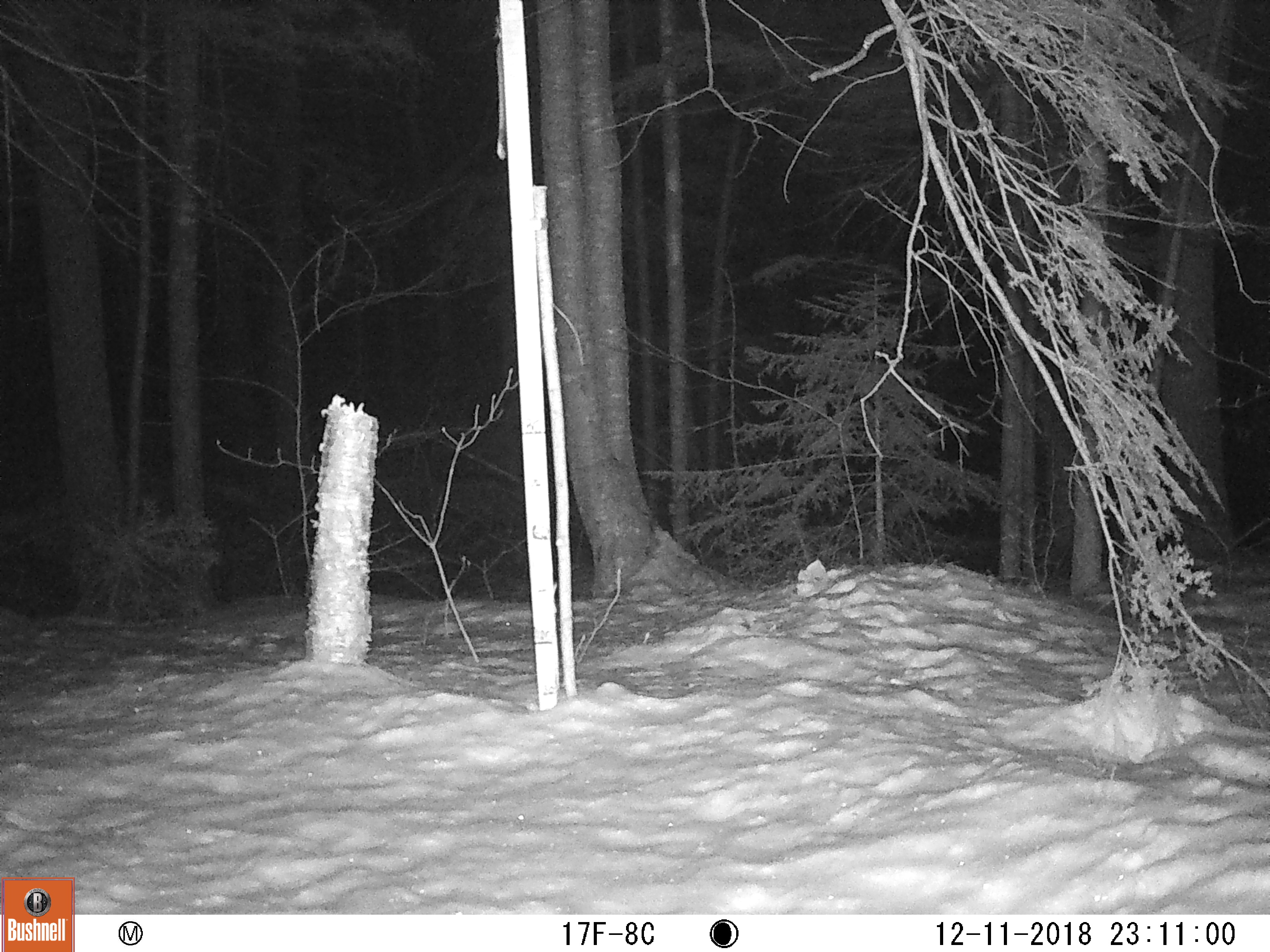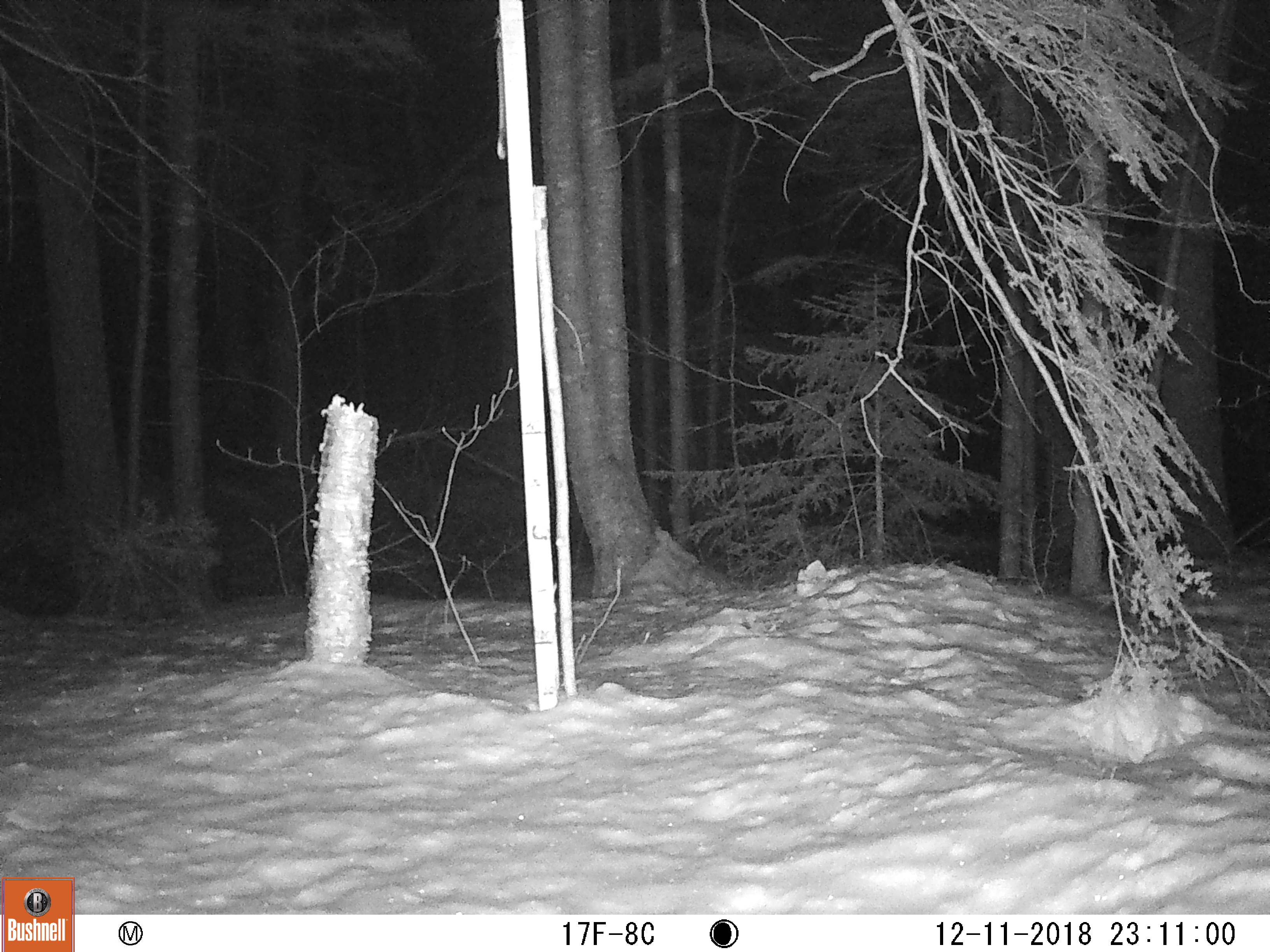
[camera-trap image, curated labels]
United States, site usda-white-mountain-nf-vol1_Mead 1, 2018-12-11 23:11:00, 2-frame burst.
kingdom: Animalia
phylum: Chordata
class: Mammalia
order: Lagomorpha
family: Leporidae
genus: Lepus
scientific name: Lepus americanus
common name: snowshoe hare